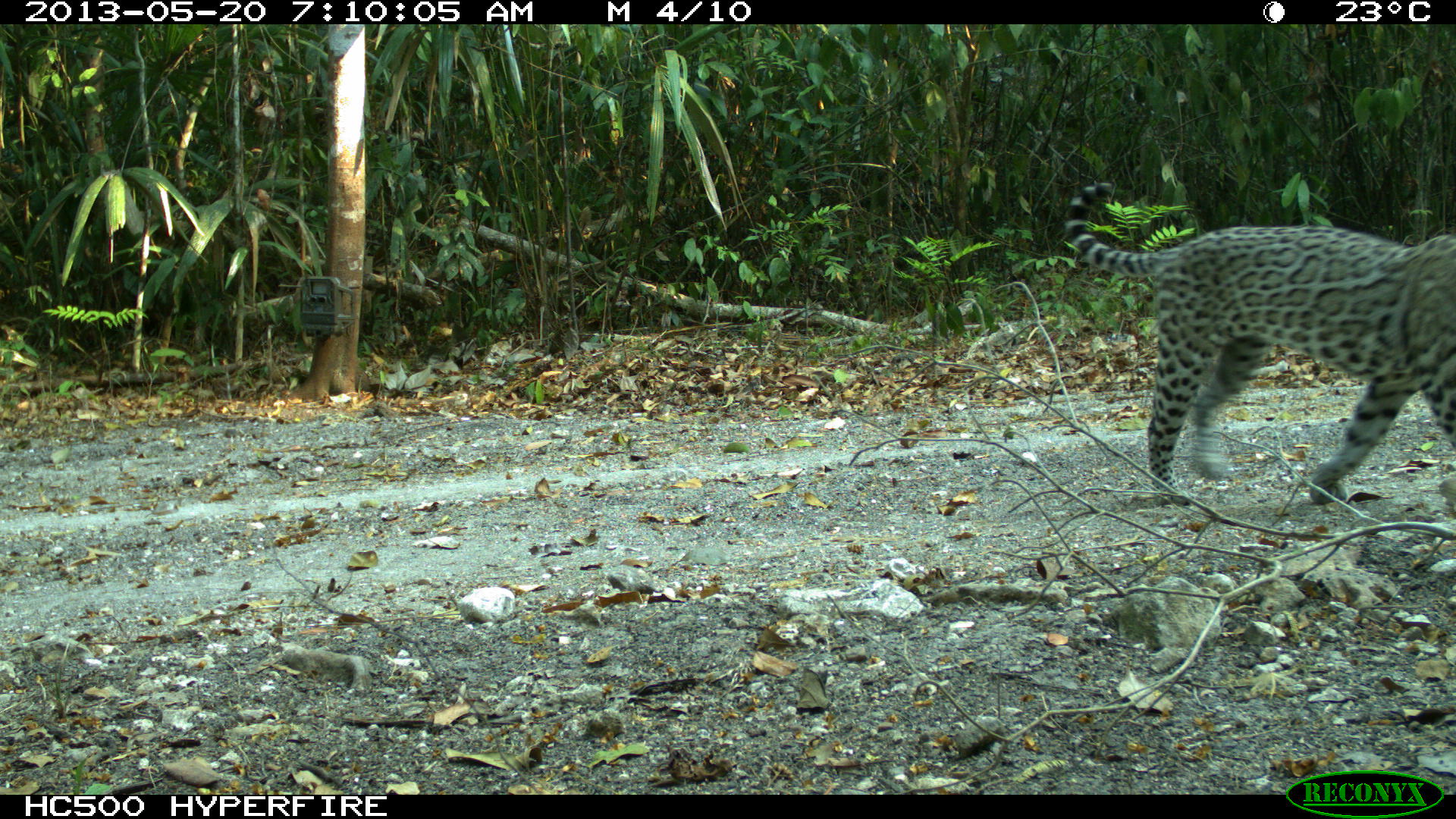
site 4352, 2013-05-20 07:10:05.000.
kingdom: Animalia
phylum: Chordata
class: Mammalia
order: Carnivora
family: Felidae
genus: Leopardus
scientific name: Leopardus pardalis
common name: ocelot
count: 1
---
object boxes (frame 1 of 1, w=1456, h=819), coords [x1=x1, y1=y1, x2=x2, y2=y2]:
leopardus pardalis: [x1=1066, y1=181, x2=1456, y2=503]